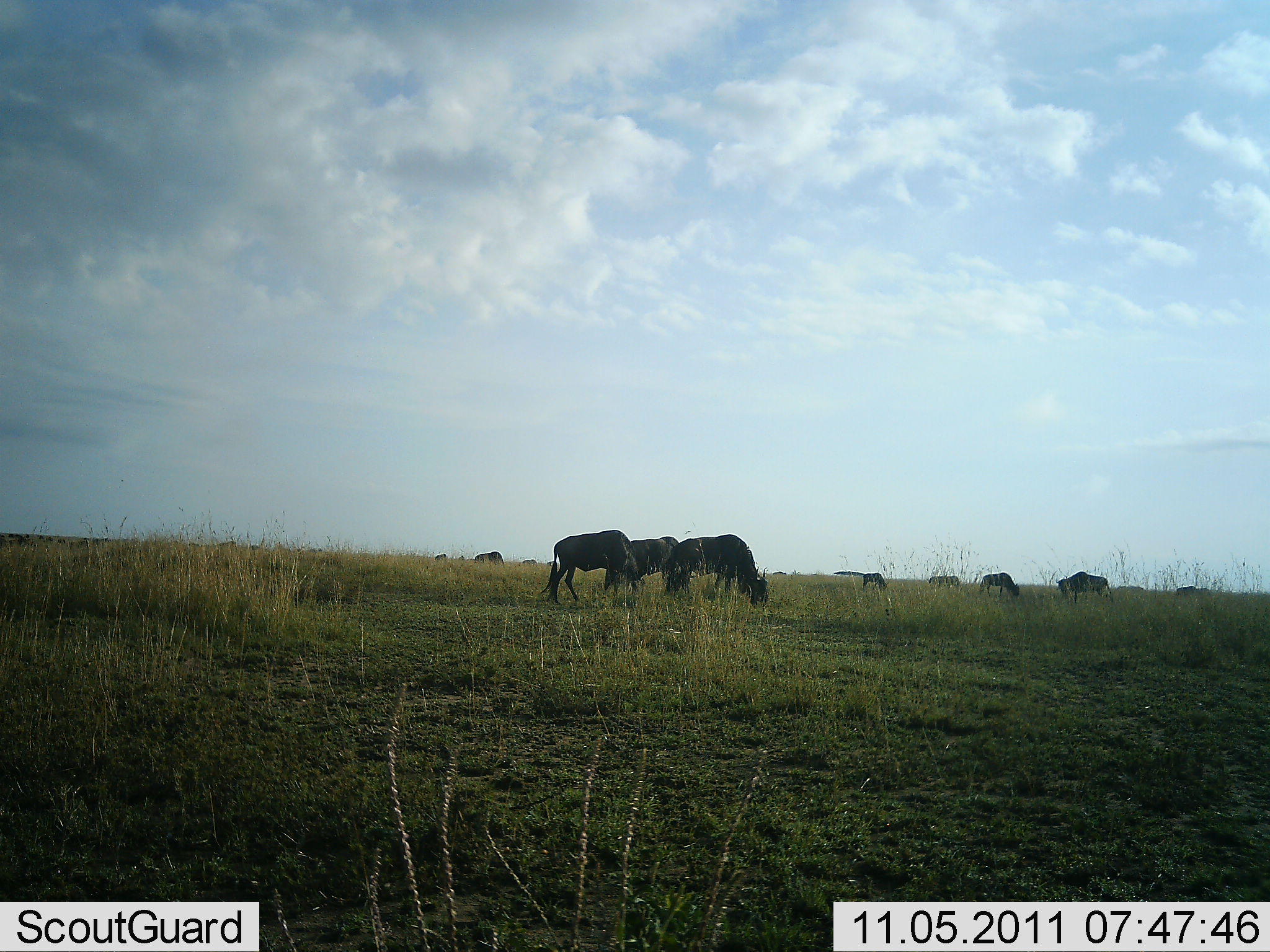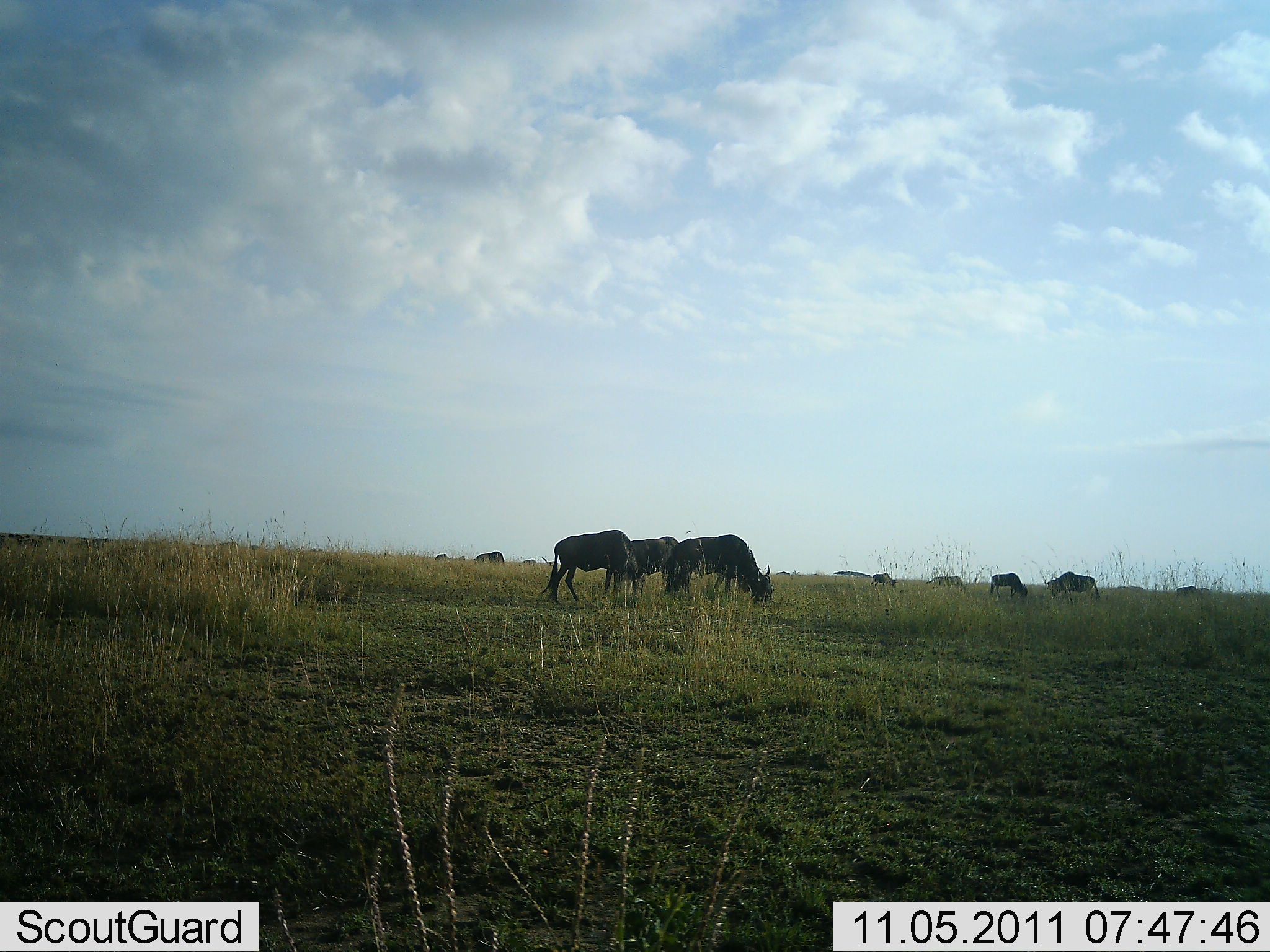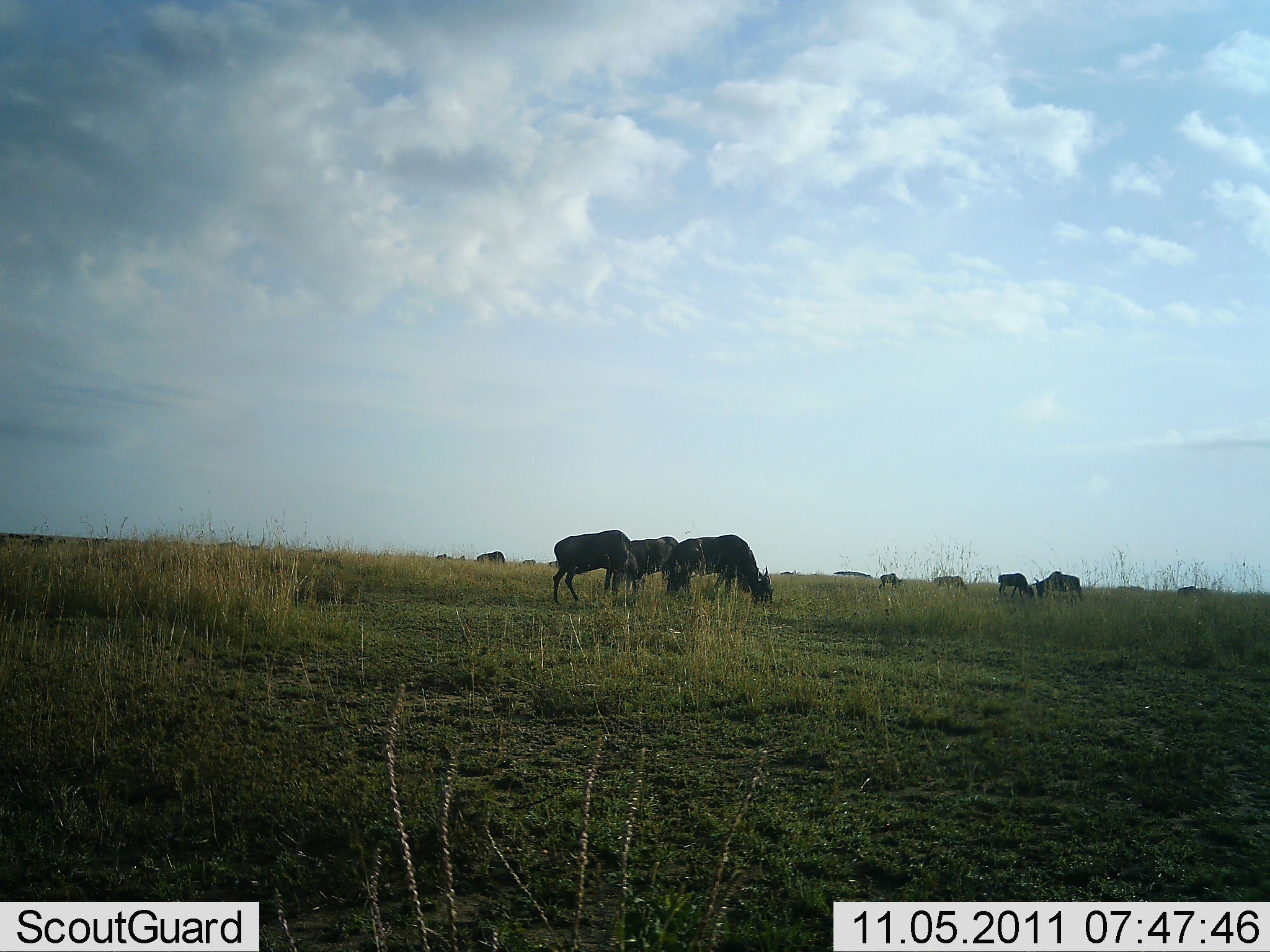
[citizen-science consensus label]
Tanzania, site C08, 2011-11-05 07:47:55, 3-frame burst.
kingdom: Animalia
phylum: Chordata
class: Mammalia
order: Artiodactyla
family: Bovidae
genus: Connochaetes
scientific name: Connochaetes taurinus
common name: blue wildebeest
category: wildebeest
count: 10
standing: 40%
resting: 0%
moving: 27%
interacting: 0%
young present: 0%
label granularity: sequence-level